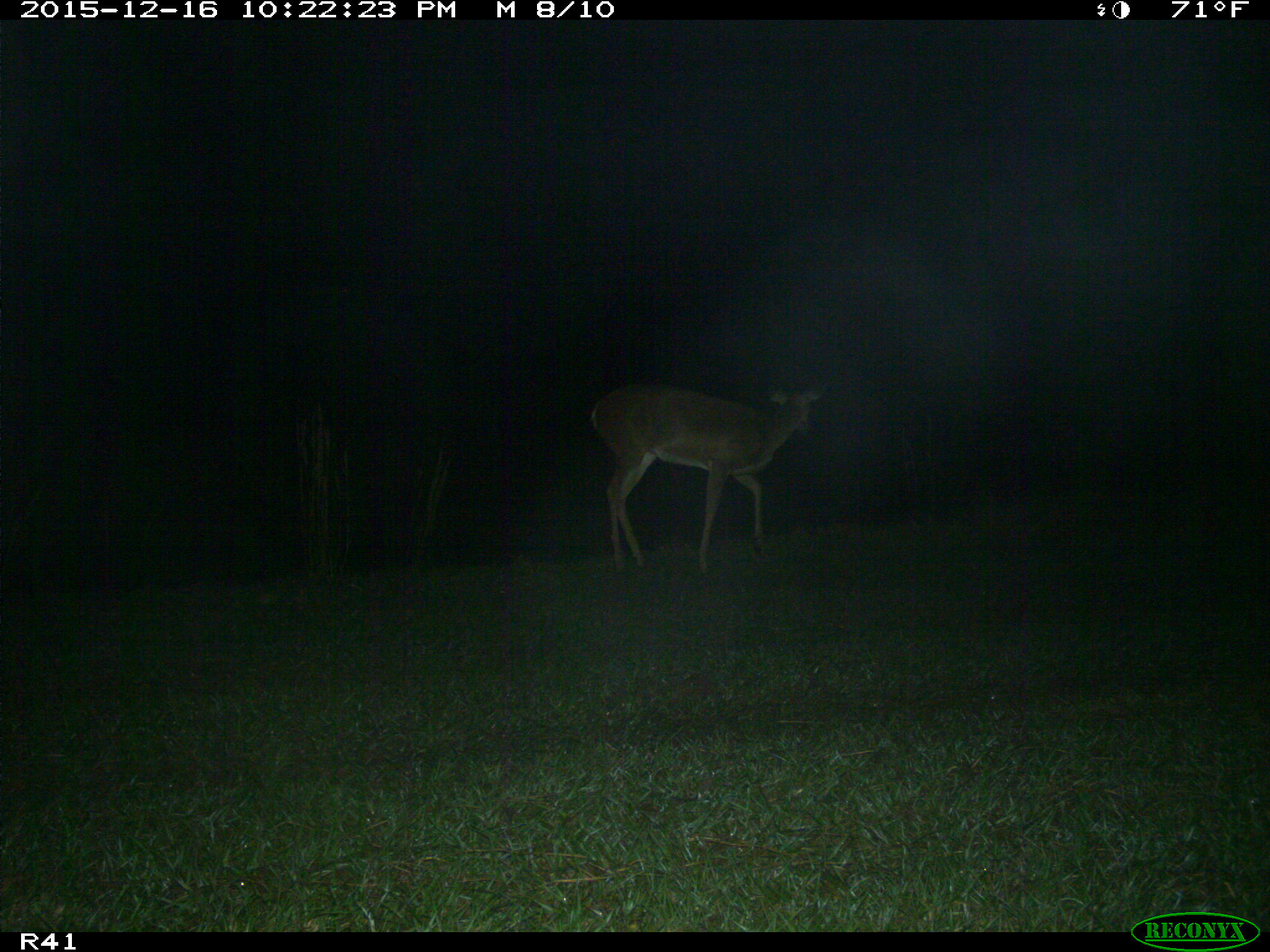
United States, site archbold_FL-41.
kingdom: Animalia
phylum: Chordata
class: Mammalia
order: Artiodactyla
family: Cervidae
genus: Odocoileus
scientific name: Odocoileus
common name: deer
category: unidentified deer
Unidentified deer (deer) (Odocoileus).